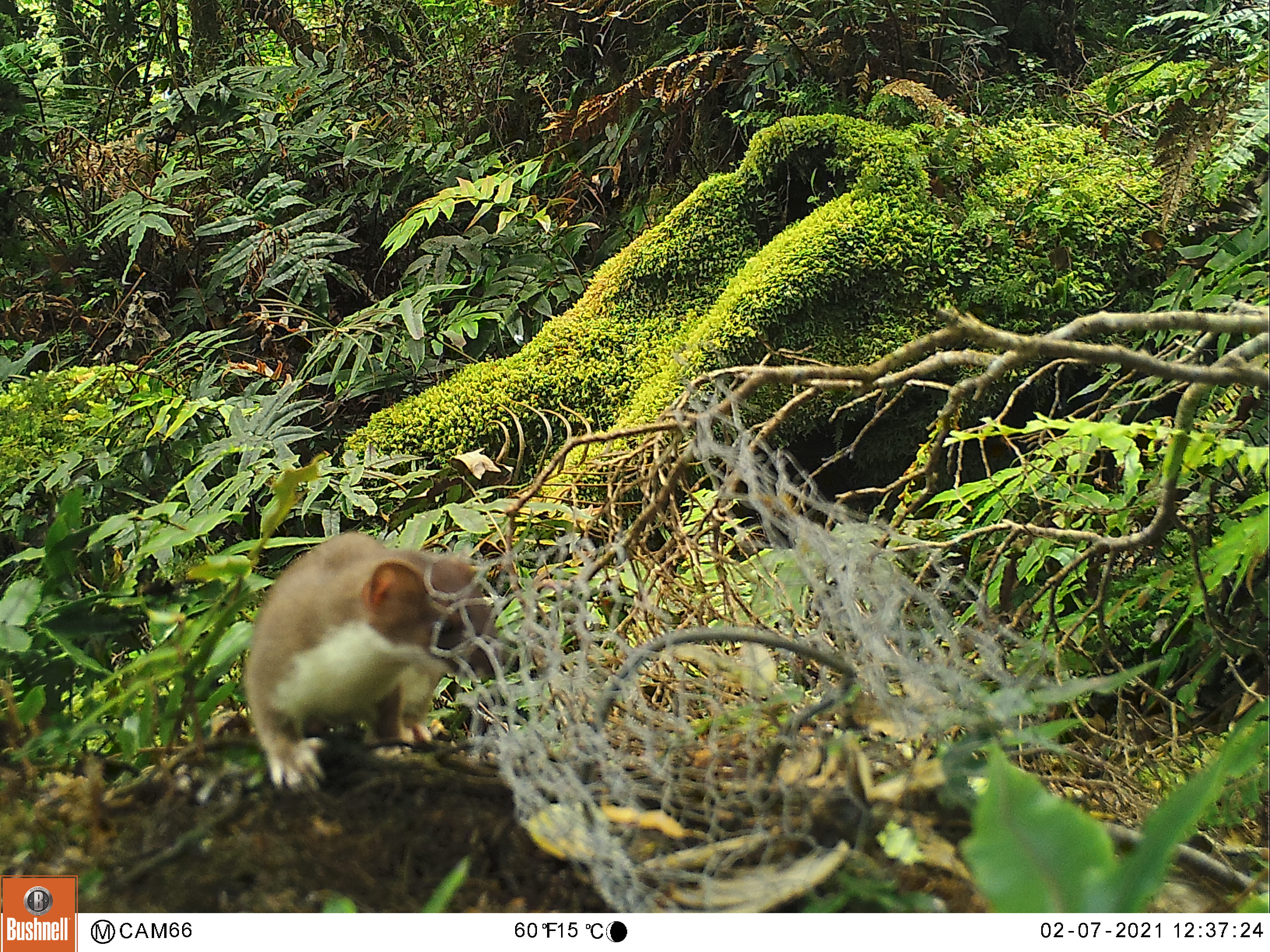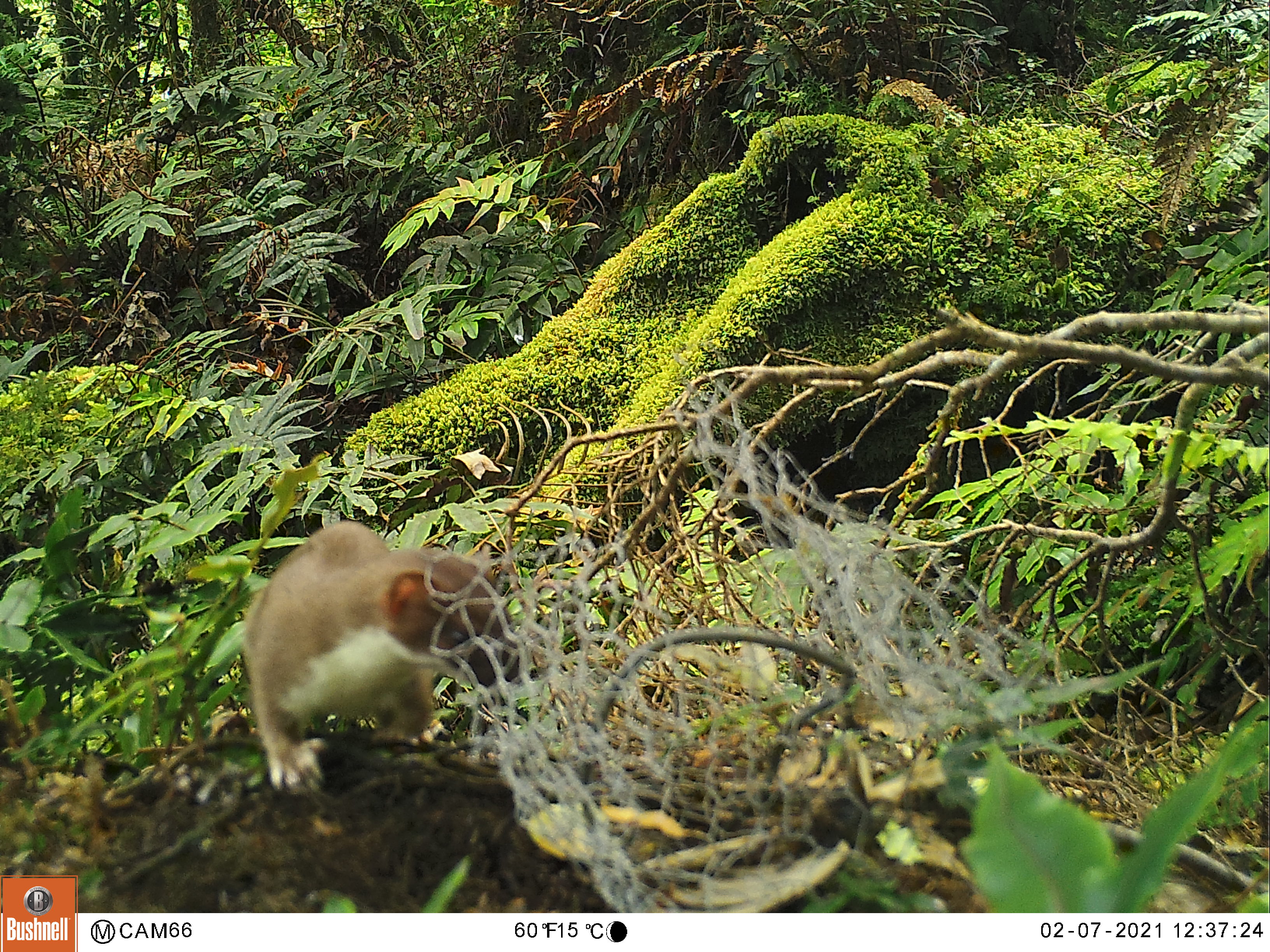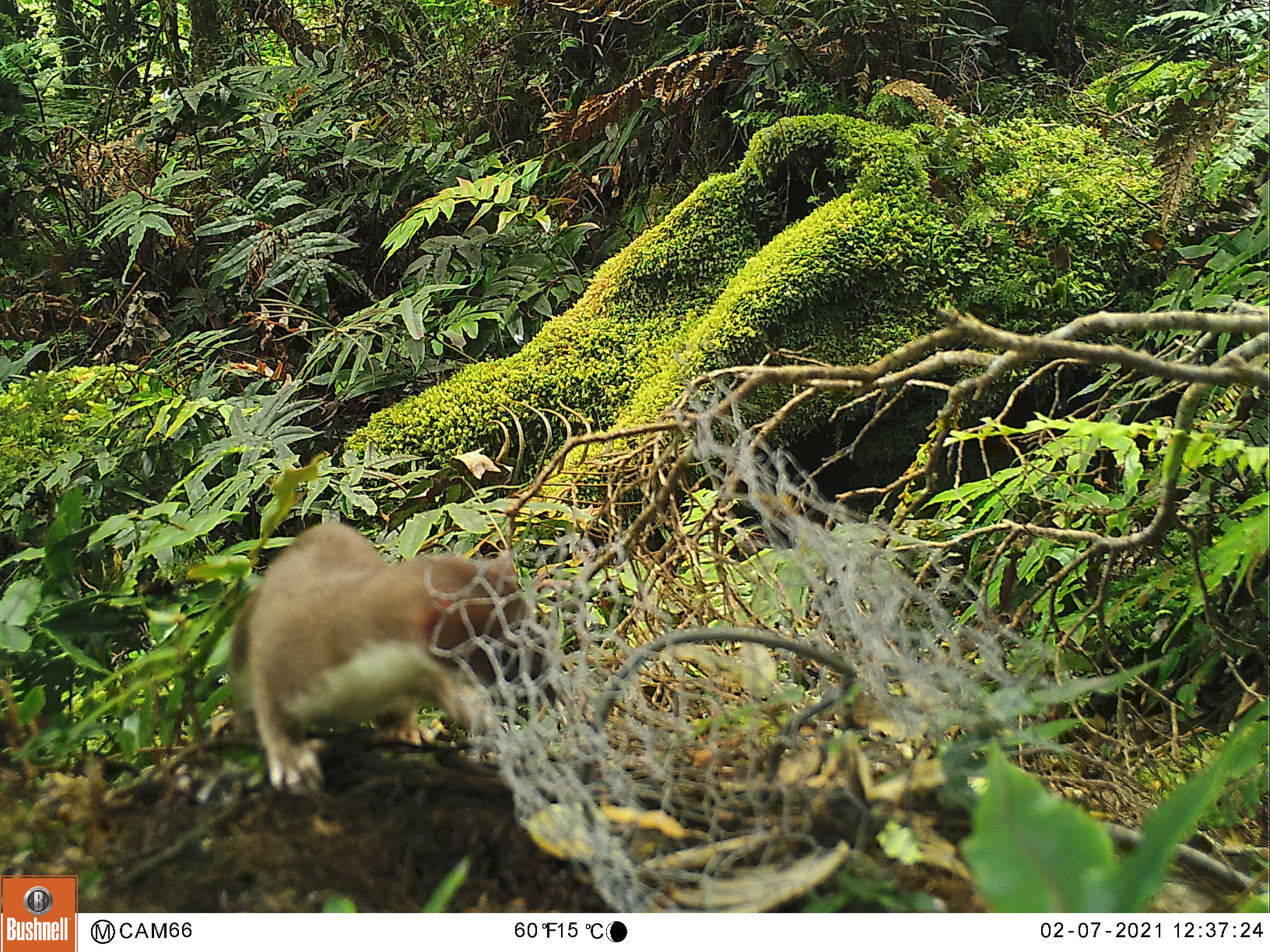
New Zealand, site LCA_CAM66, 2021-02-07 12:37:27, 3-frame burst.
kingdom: Animalia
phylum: Chordata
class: Mammalia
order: Carnivora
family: Mustelidae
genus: Mustela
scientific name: Mustela erminea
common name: stoat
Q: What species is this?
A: Stoat (Mustela erminea).